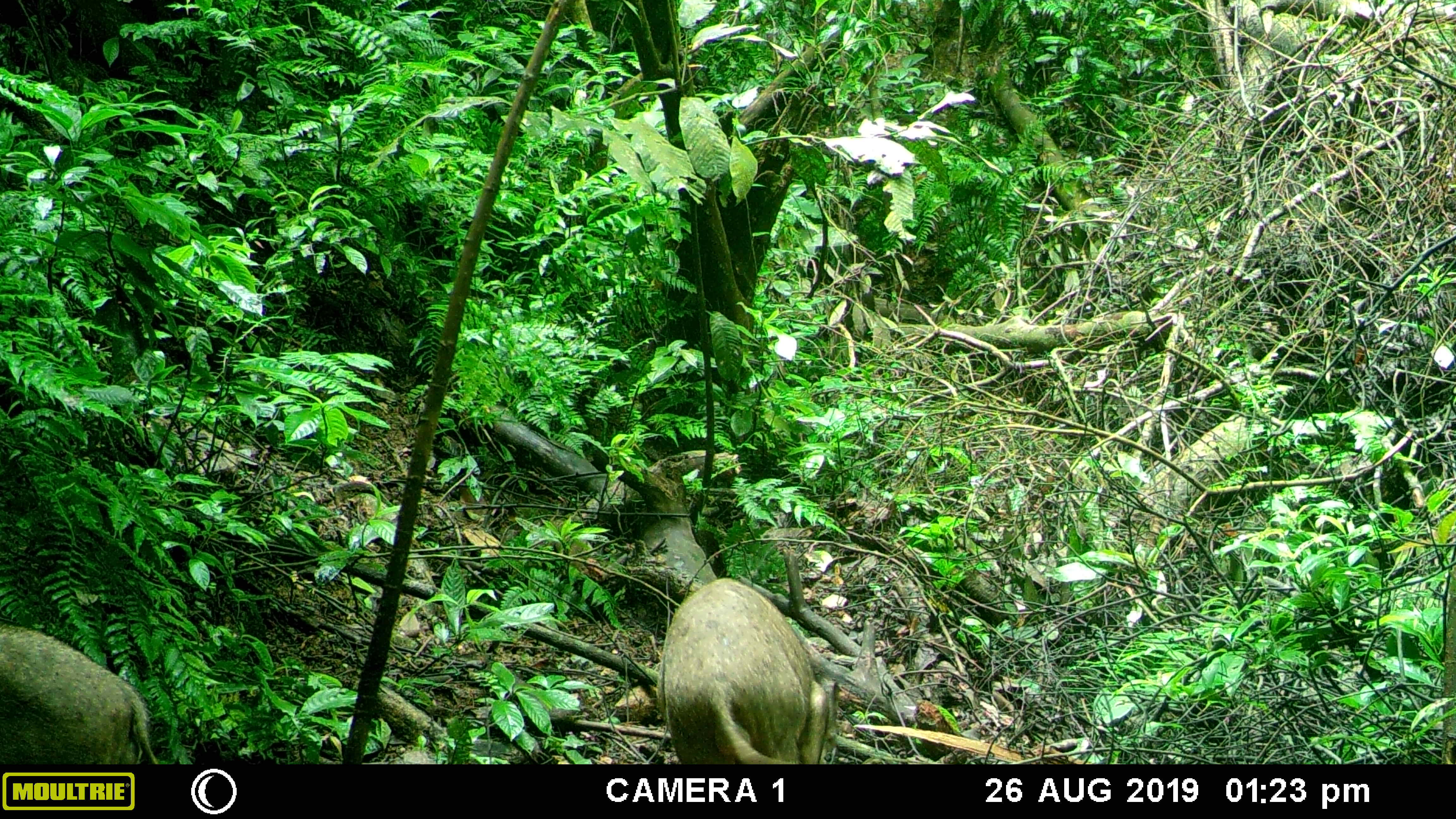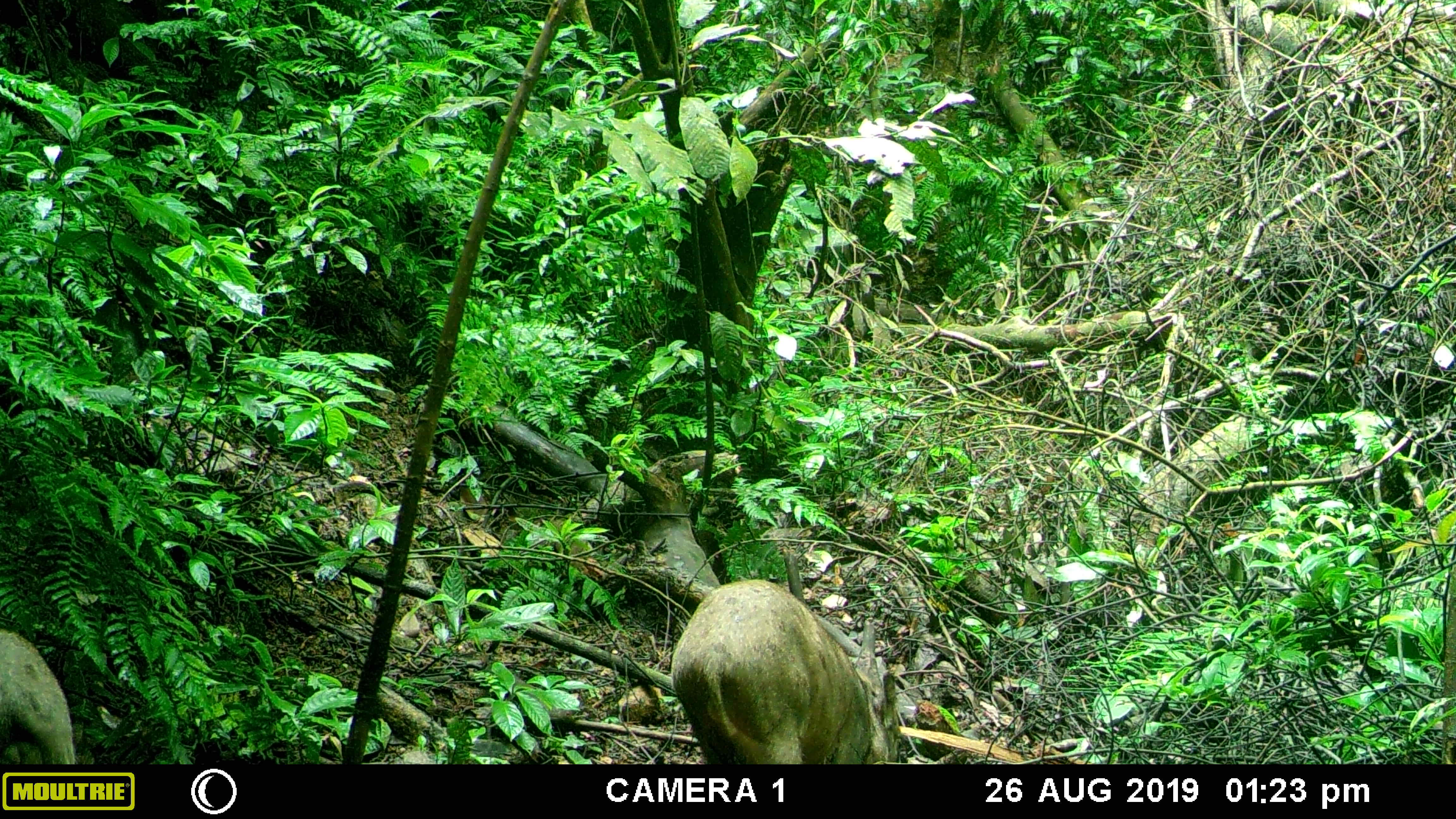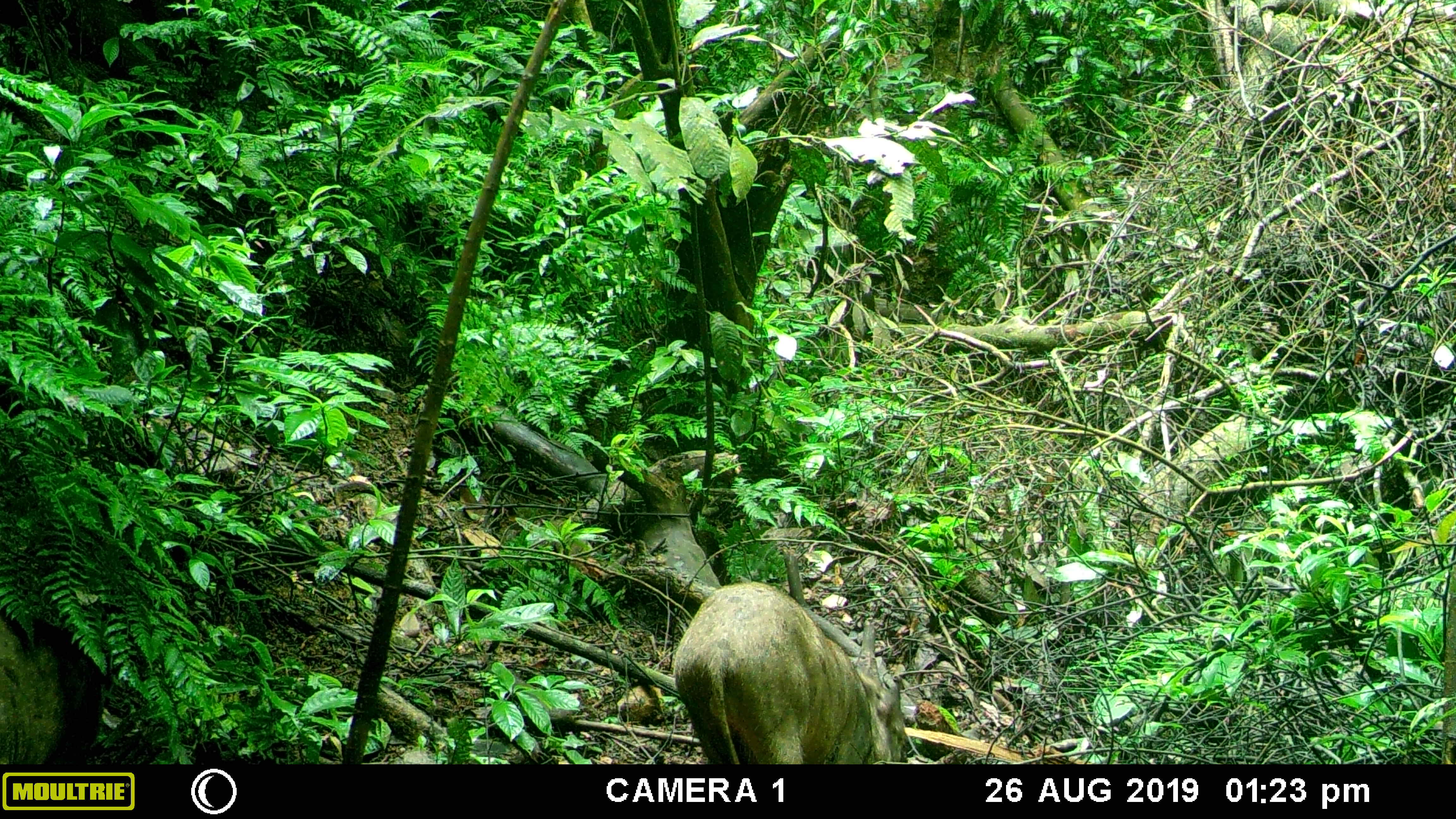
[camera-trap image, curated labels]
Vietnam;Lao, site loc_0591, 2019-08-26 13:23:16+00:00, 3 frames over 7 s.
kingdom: Animalia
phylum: Chordata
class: Mammalia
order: Artiodactyla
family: Suidae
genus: Sus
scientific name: Sus scrofa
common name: eurasian wild pig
Eurasian wild pig (Sus scrofa). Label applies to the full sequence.